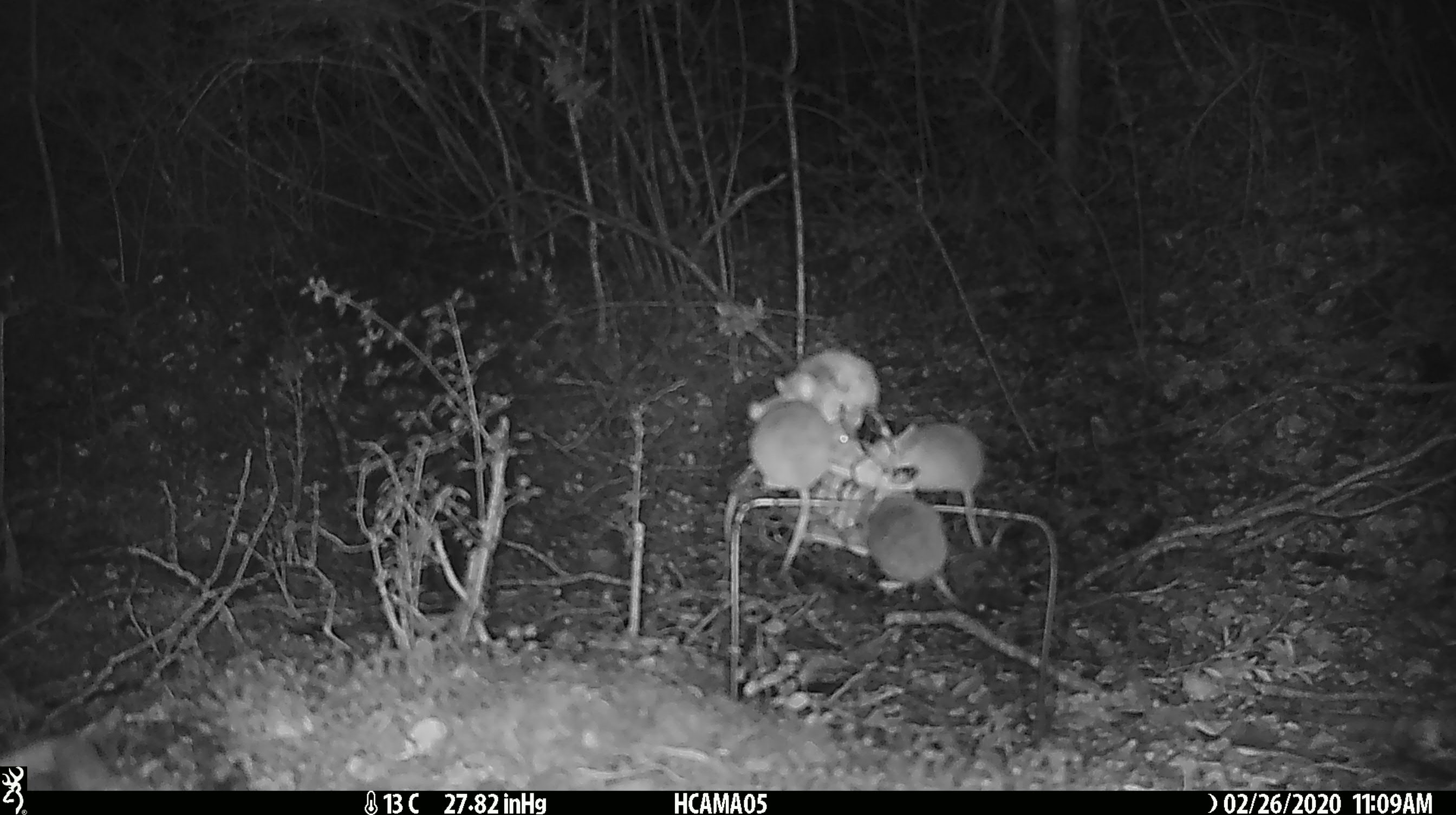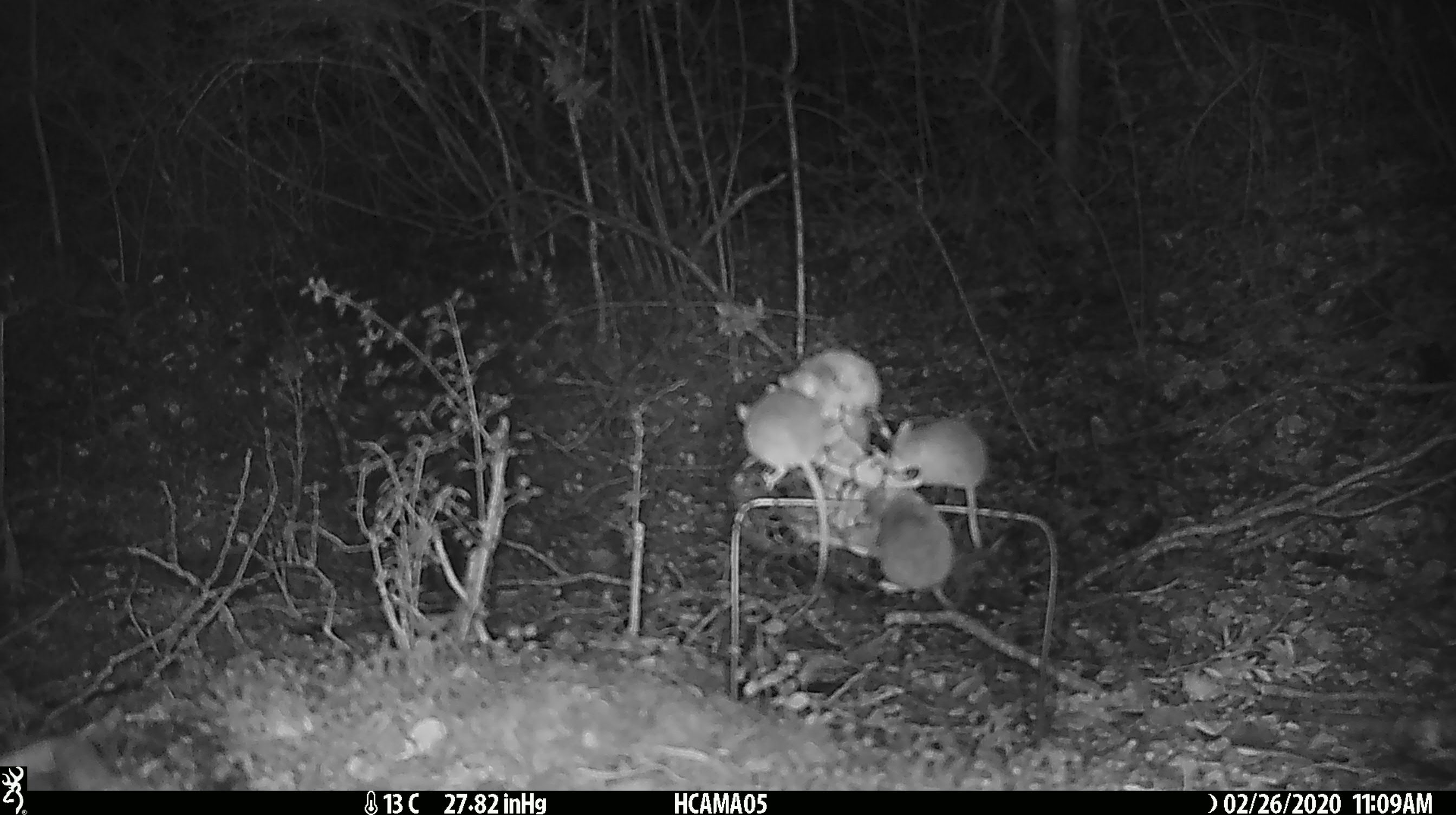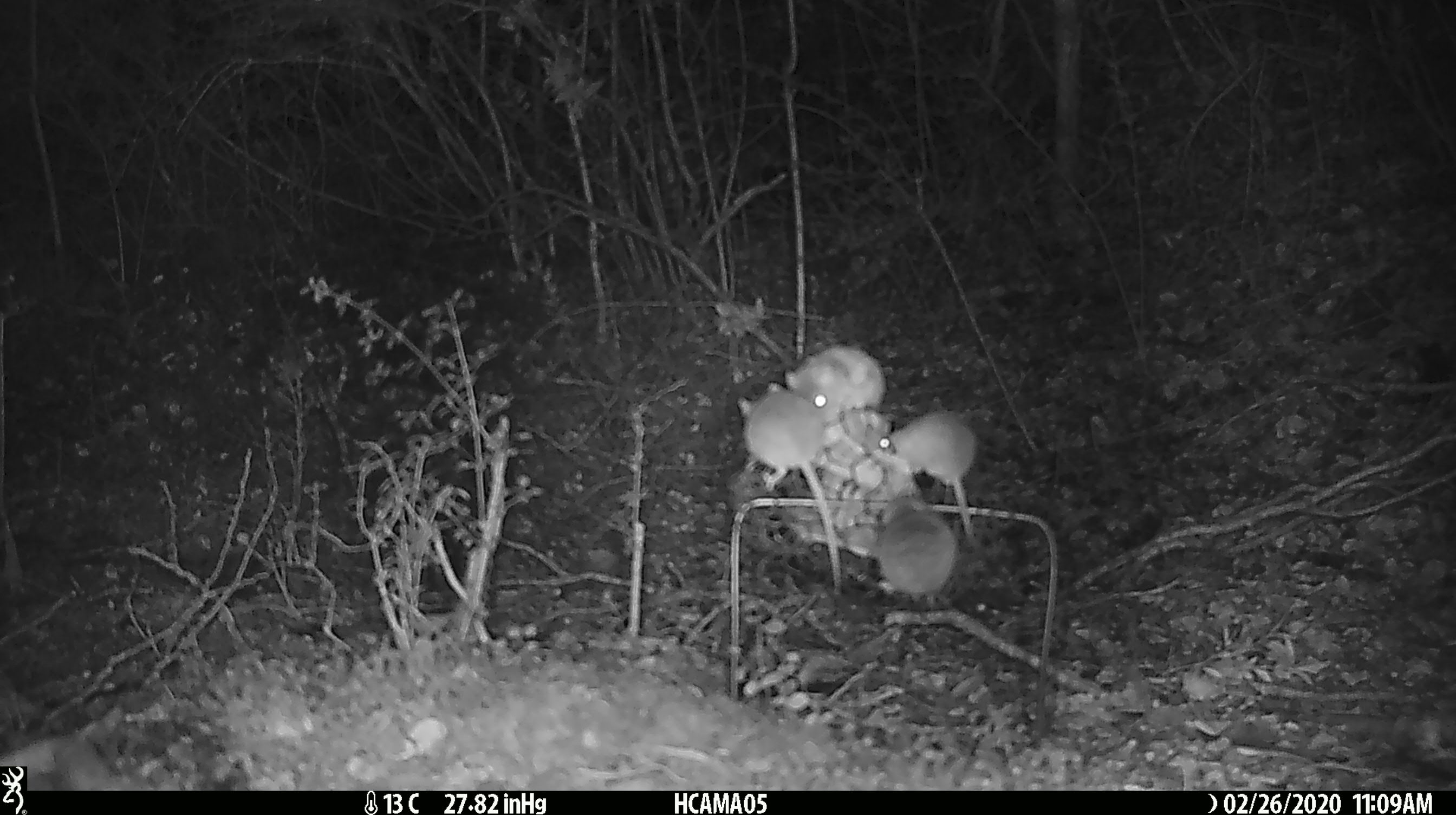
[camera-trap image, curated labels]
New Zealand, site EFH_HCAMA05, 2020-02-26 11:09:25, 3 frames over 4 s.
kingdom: Animalia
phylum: Chordata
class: Mammalia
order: Rodentia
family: Muridae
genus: Mus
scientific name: Mus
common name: mouse